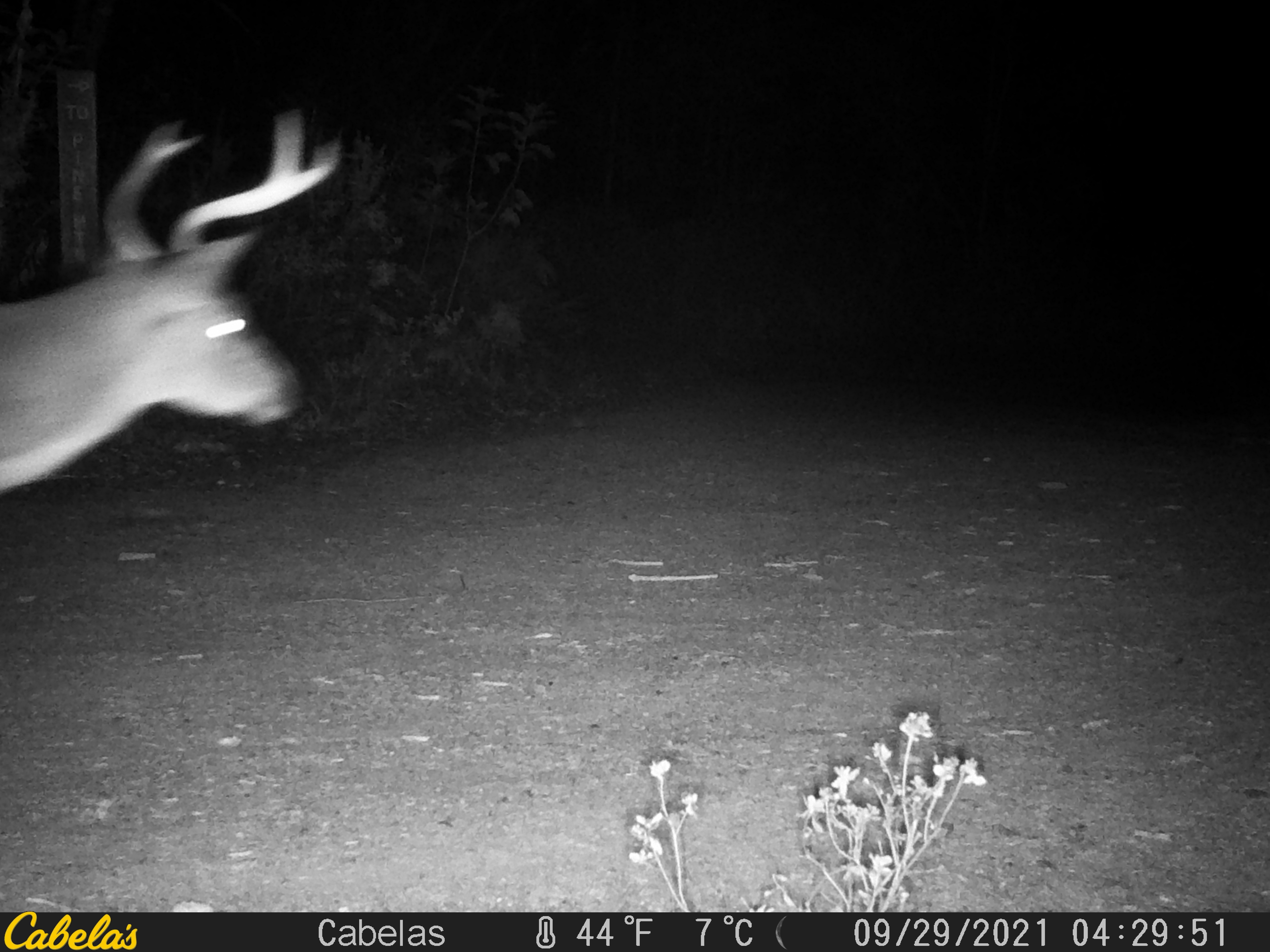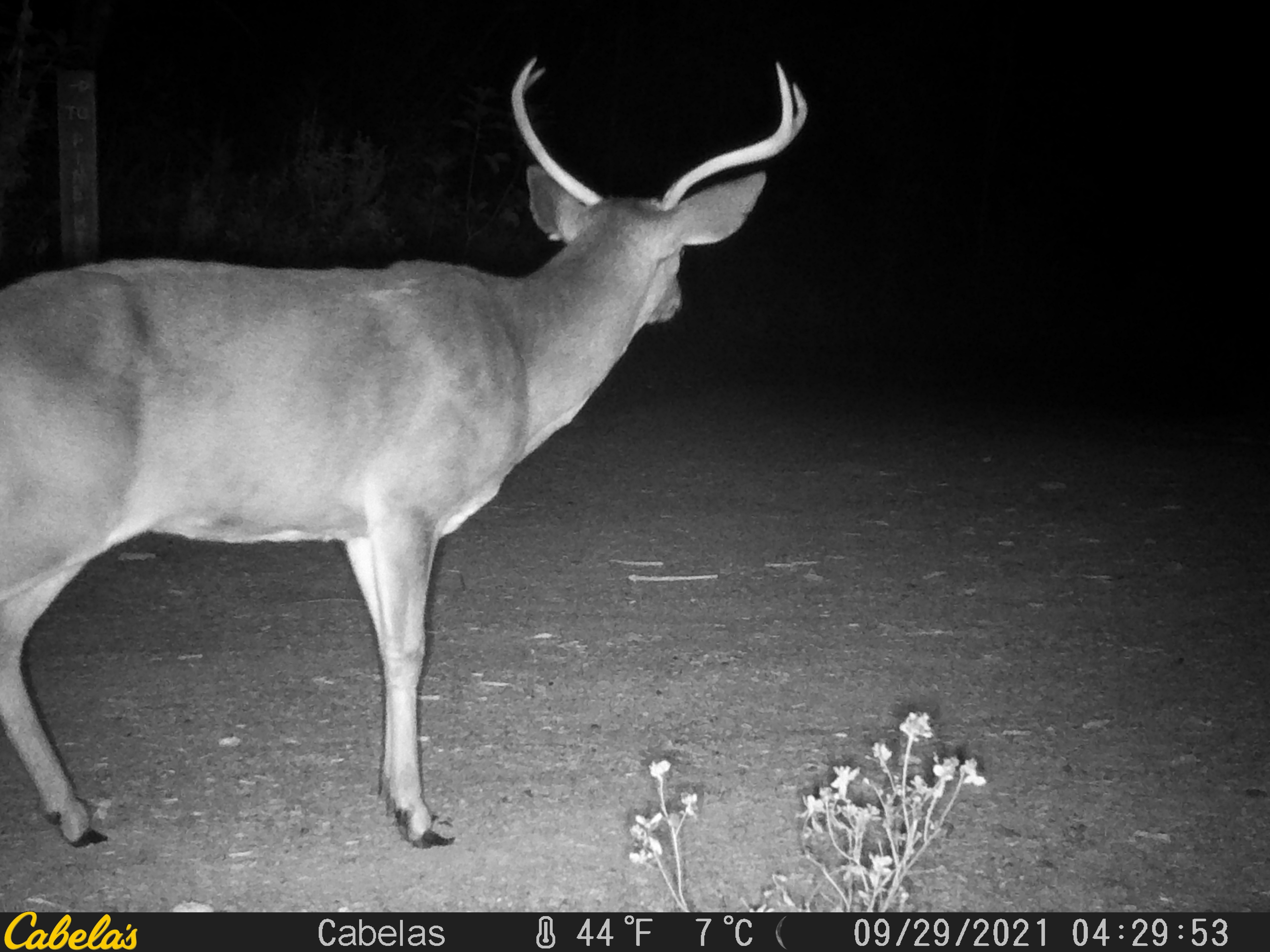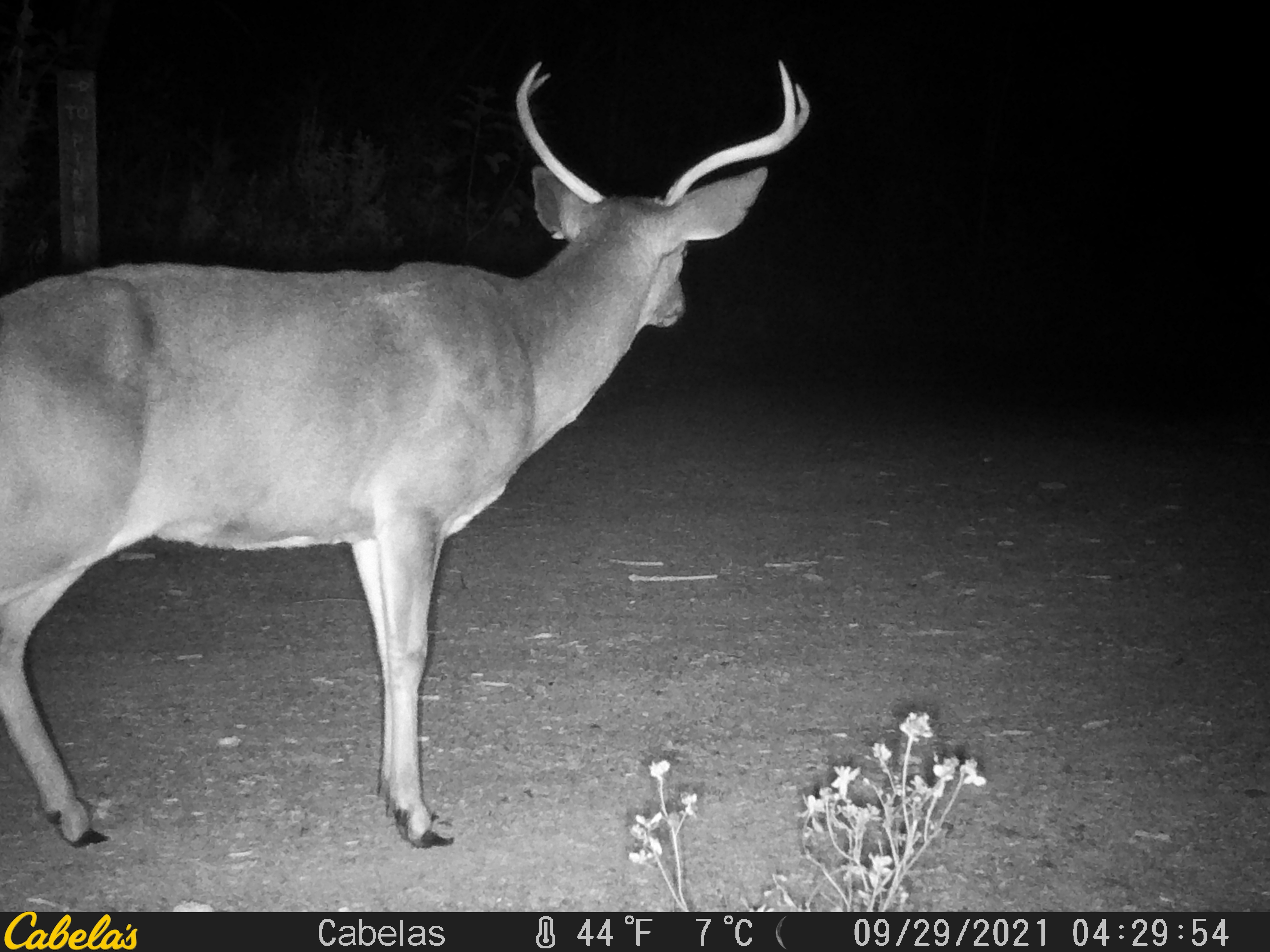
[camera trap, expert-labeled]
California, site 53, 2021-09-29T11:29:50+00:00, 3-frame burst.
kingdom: Animalia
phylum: Chordata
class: Mammalia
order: Artiodactyla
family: Cervidae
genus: Odocoileus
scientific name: Odocoileus hemionus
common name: mule deer